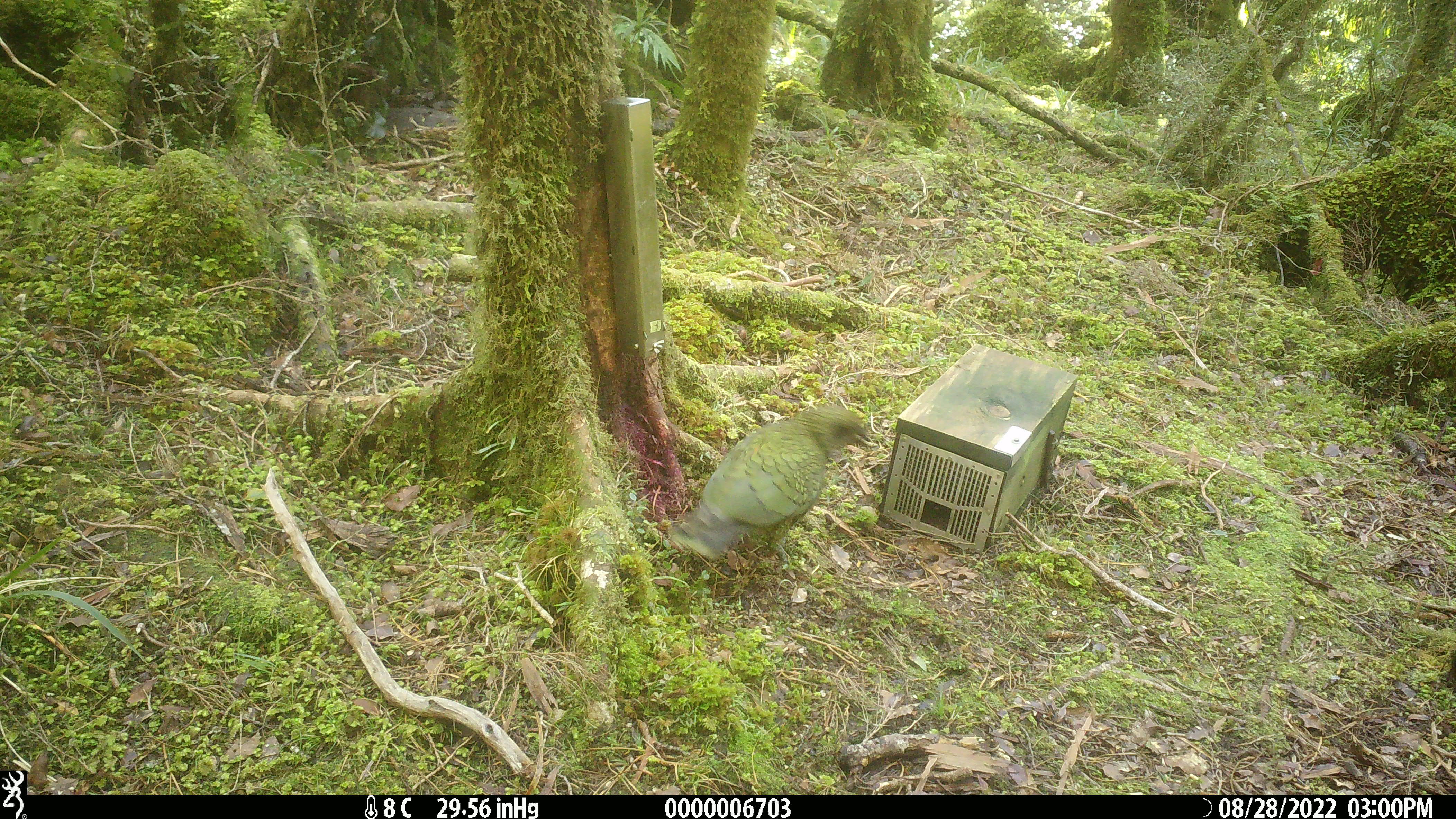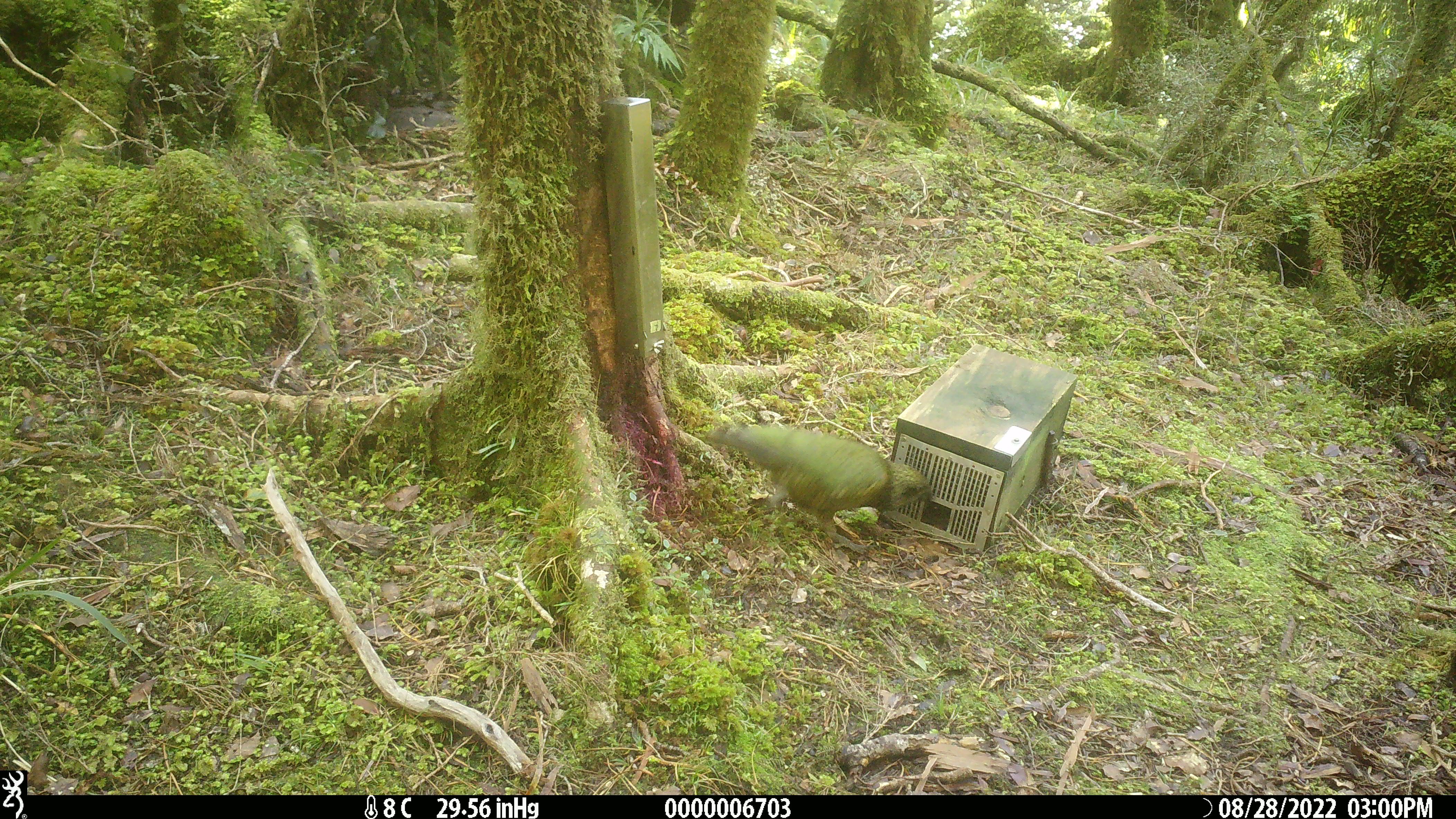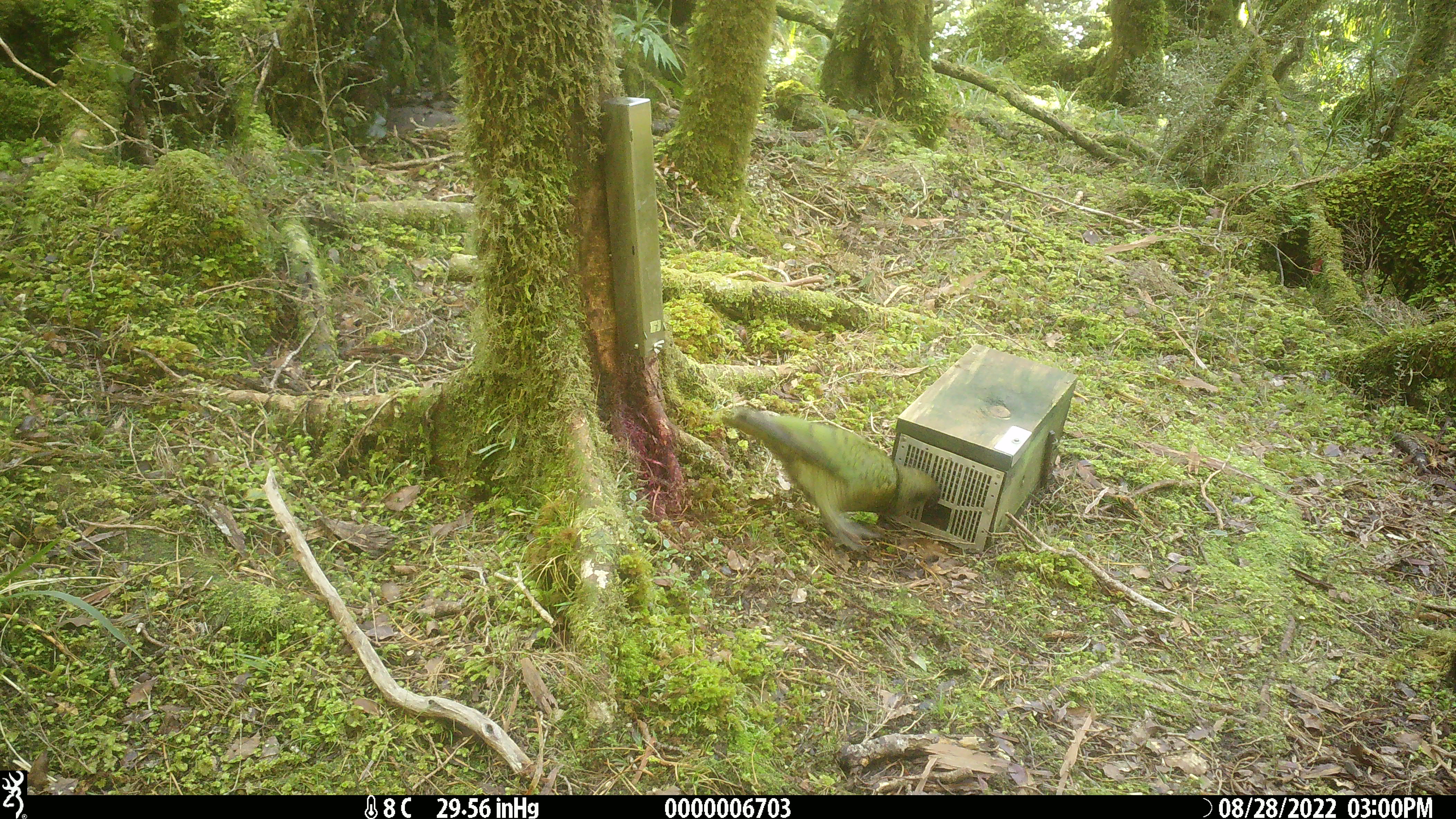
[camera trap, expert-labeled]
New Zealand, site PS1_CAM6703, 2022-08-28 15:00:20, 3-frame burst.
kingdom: Animalia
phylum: Chordata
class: Aves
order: Psittaciformes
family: Strigopidae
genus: Nestor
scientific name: Nestor notabilis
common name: kea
Kea (Nestor notabilis).